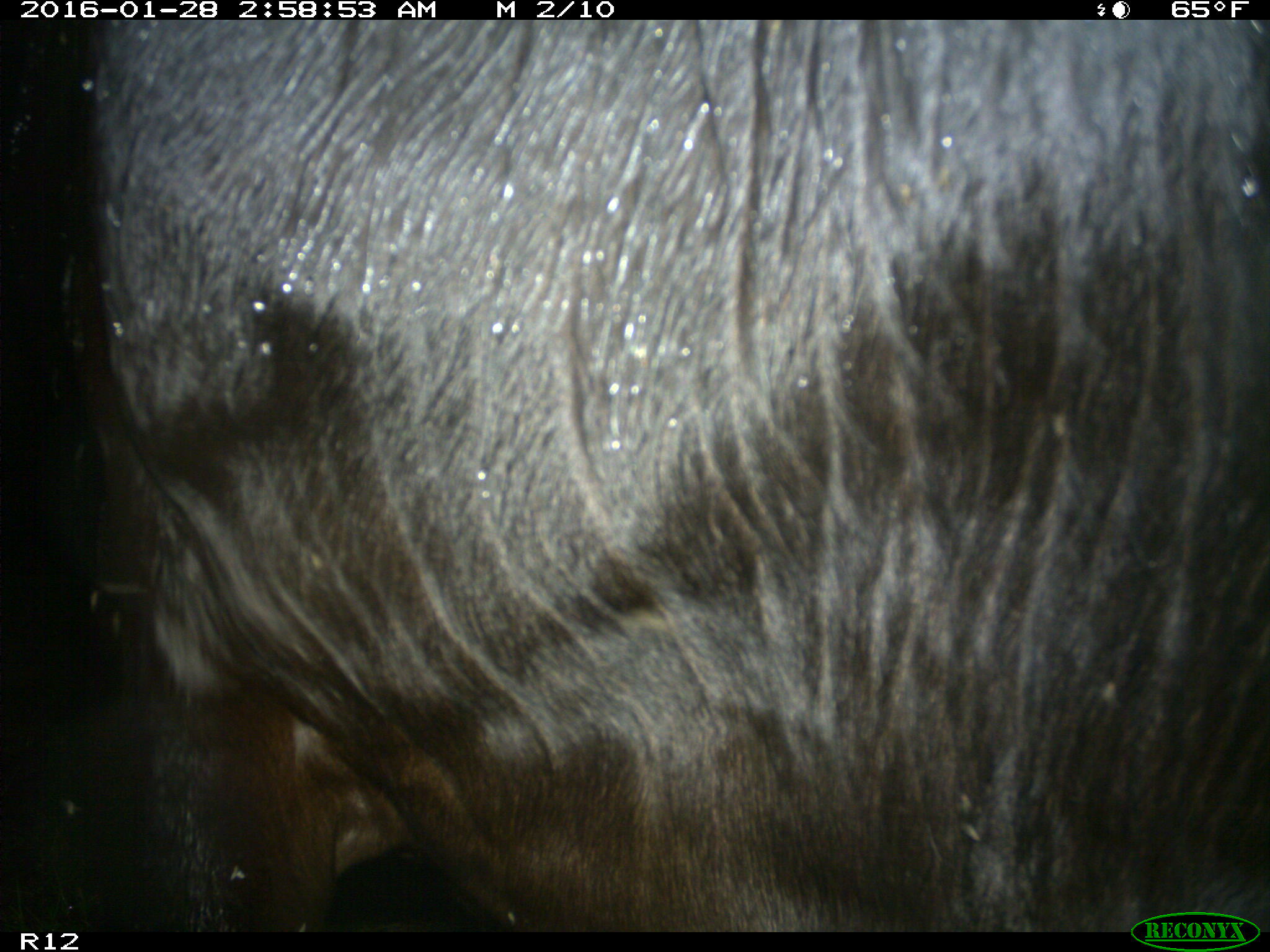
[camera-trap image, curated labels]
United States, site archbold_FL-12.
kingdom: Animalia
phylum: Chordata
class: Mammalia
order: Artiodactyla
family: Bovidae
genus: Bos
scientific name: Bos taurus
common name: domestic cow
Bos taurus (domestic cow).